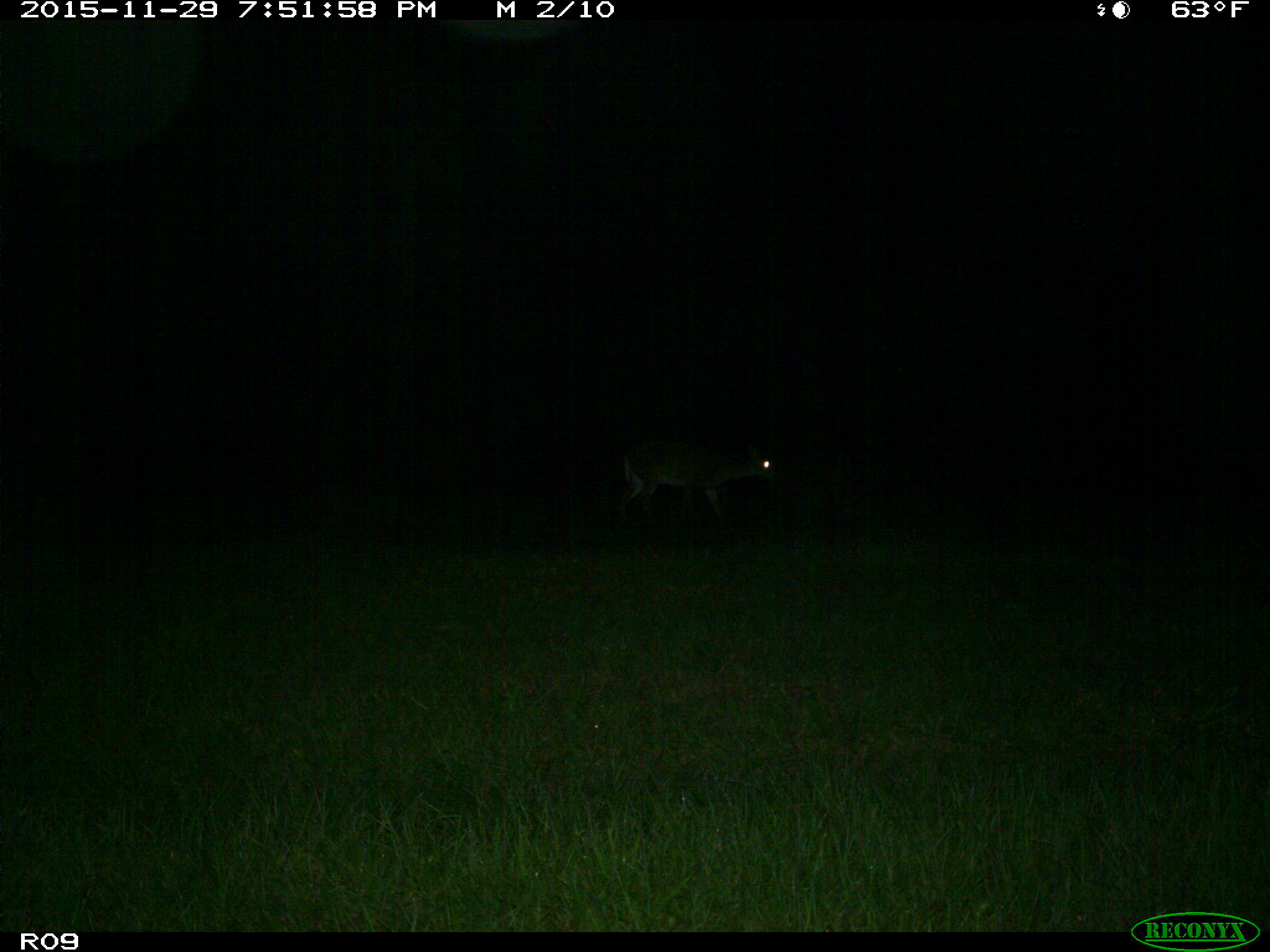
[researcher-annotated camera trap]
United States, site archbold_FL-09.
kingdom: Animalia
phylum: Chordata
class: Mammalia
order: Artiodactyla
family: Cervidae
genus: Odocoileus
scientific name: Odocoileus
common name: deer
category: unidentified deer